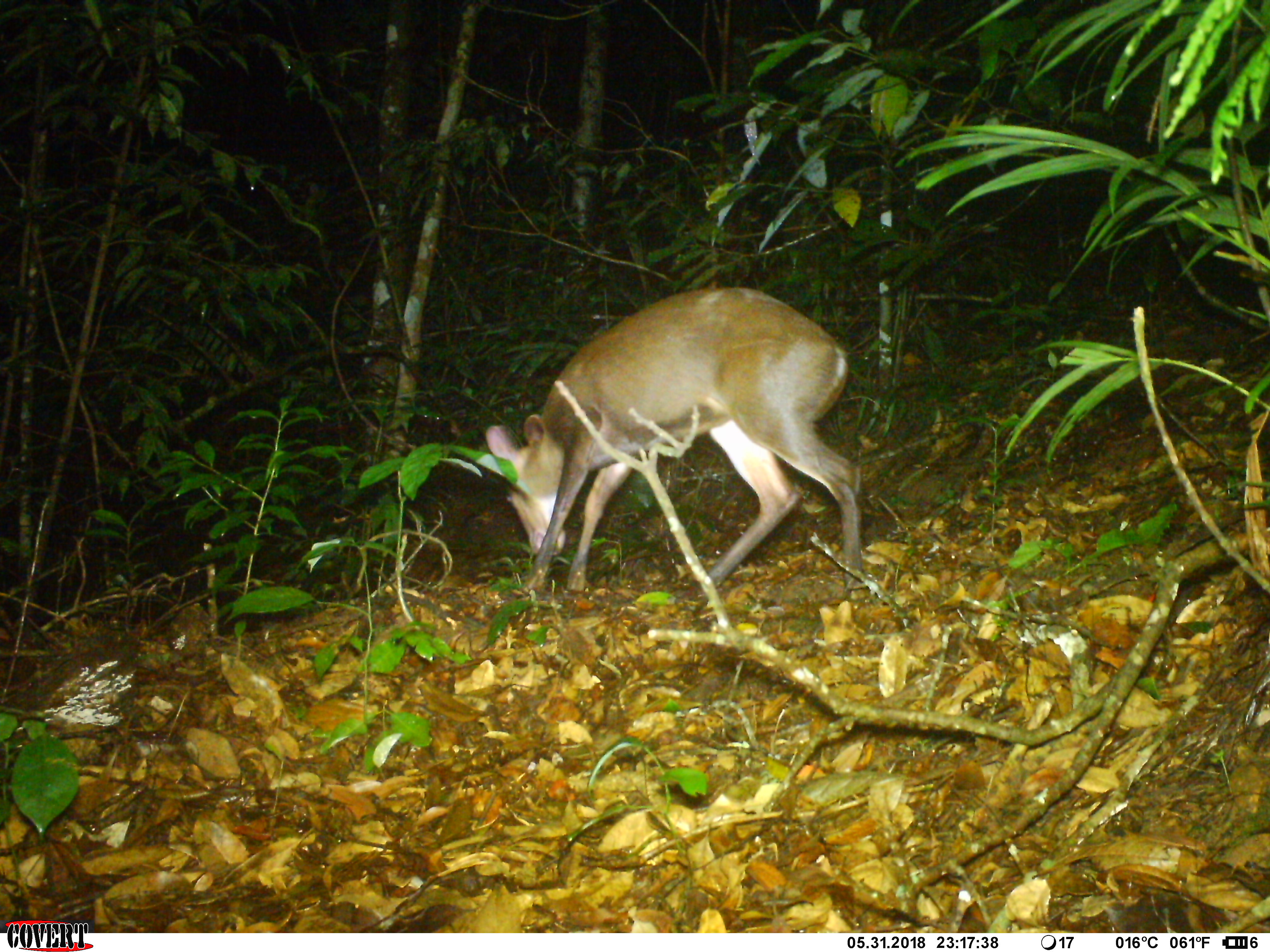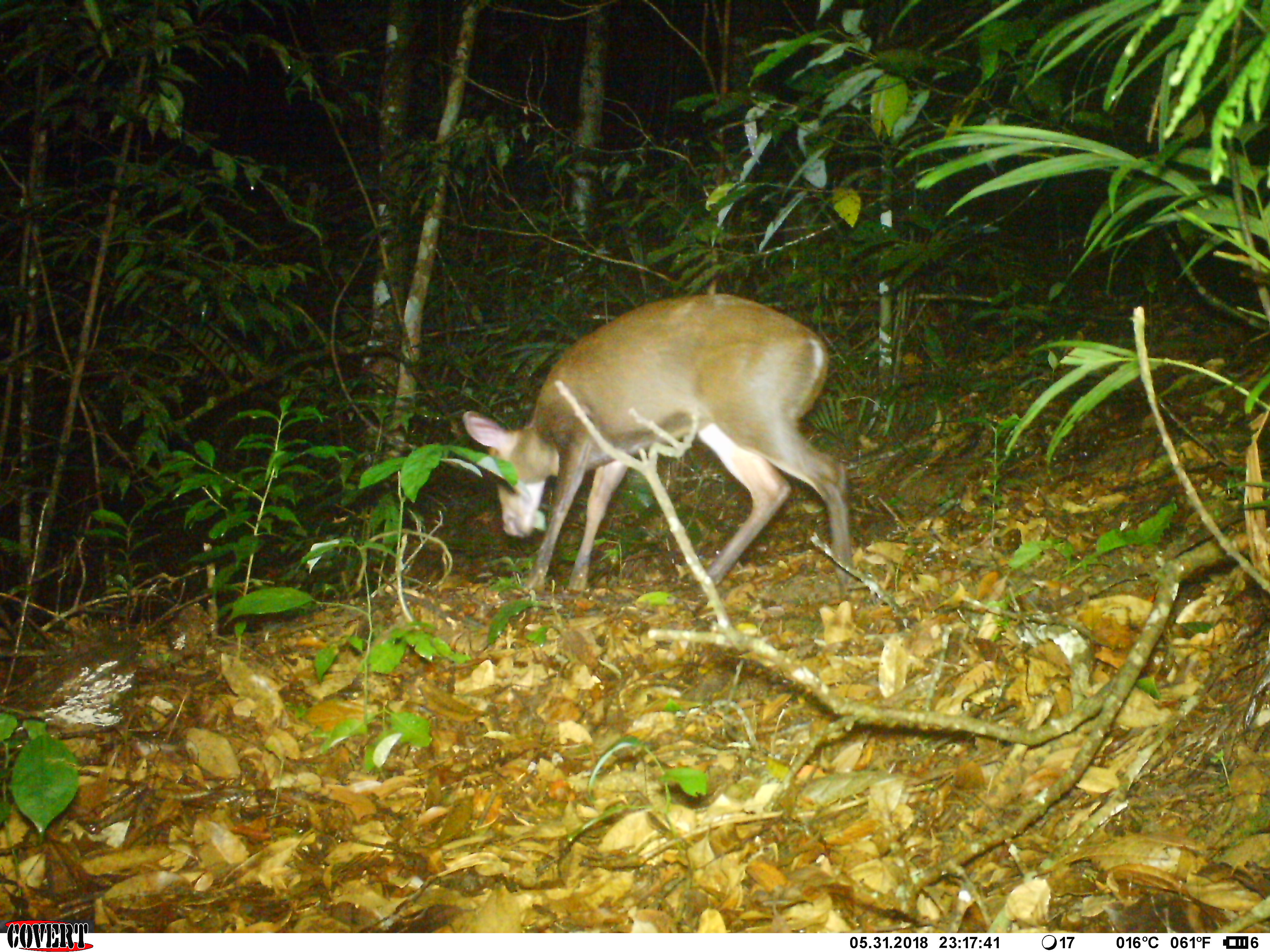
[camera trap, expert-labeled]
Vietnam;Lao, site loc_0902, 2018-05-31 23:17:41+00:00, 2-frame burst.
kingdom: Animalia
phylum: Chordata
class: Mammalia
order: Artiodactyla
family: Cervidae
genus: Muntiacus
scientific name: Muntiacus rooseveltorum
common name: roosevelt's muntjac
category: roosevelts muntjac group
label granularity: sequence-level